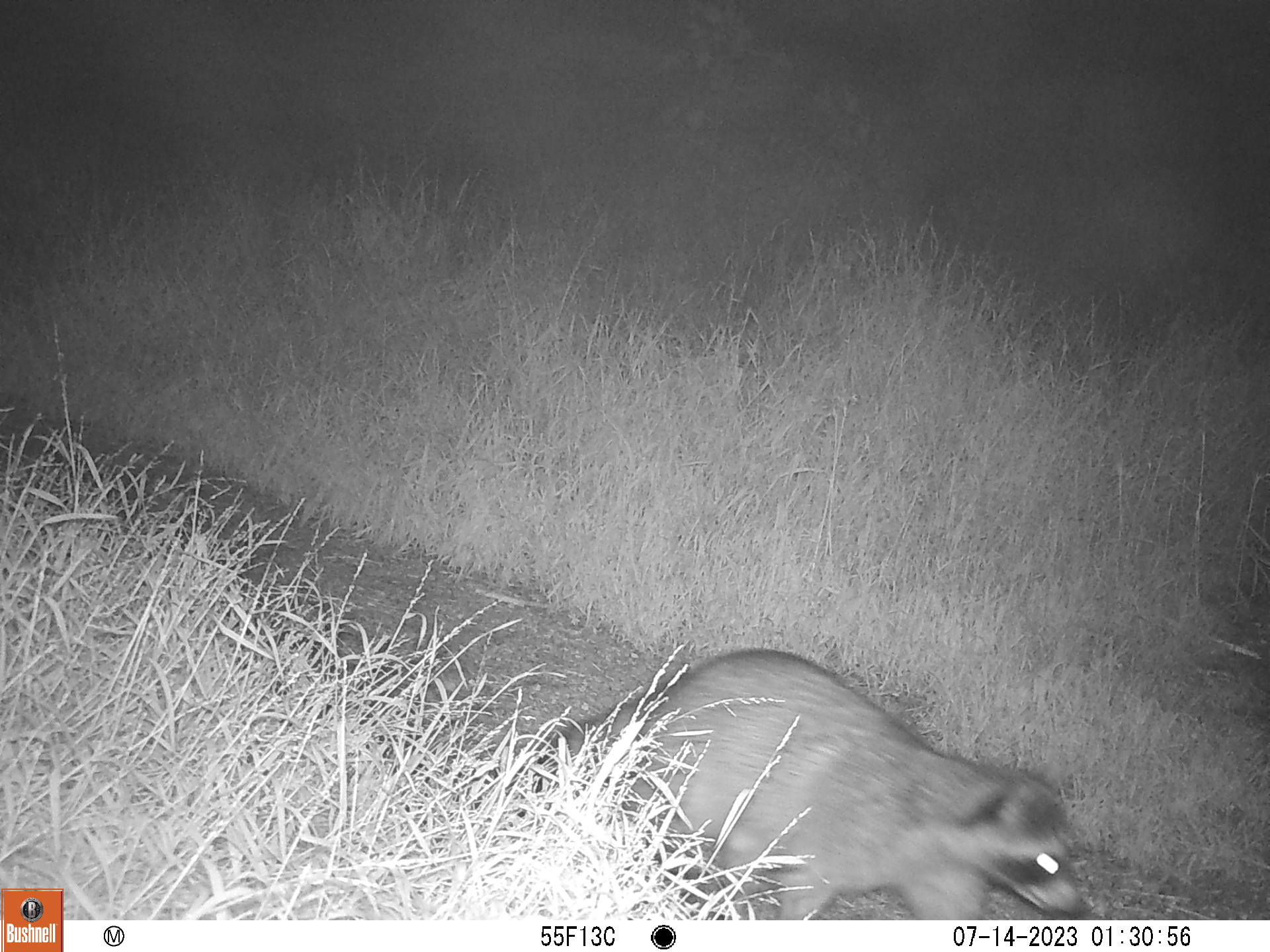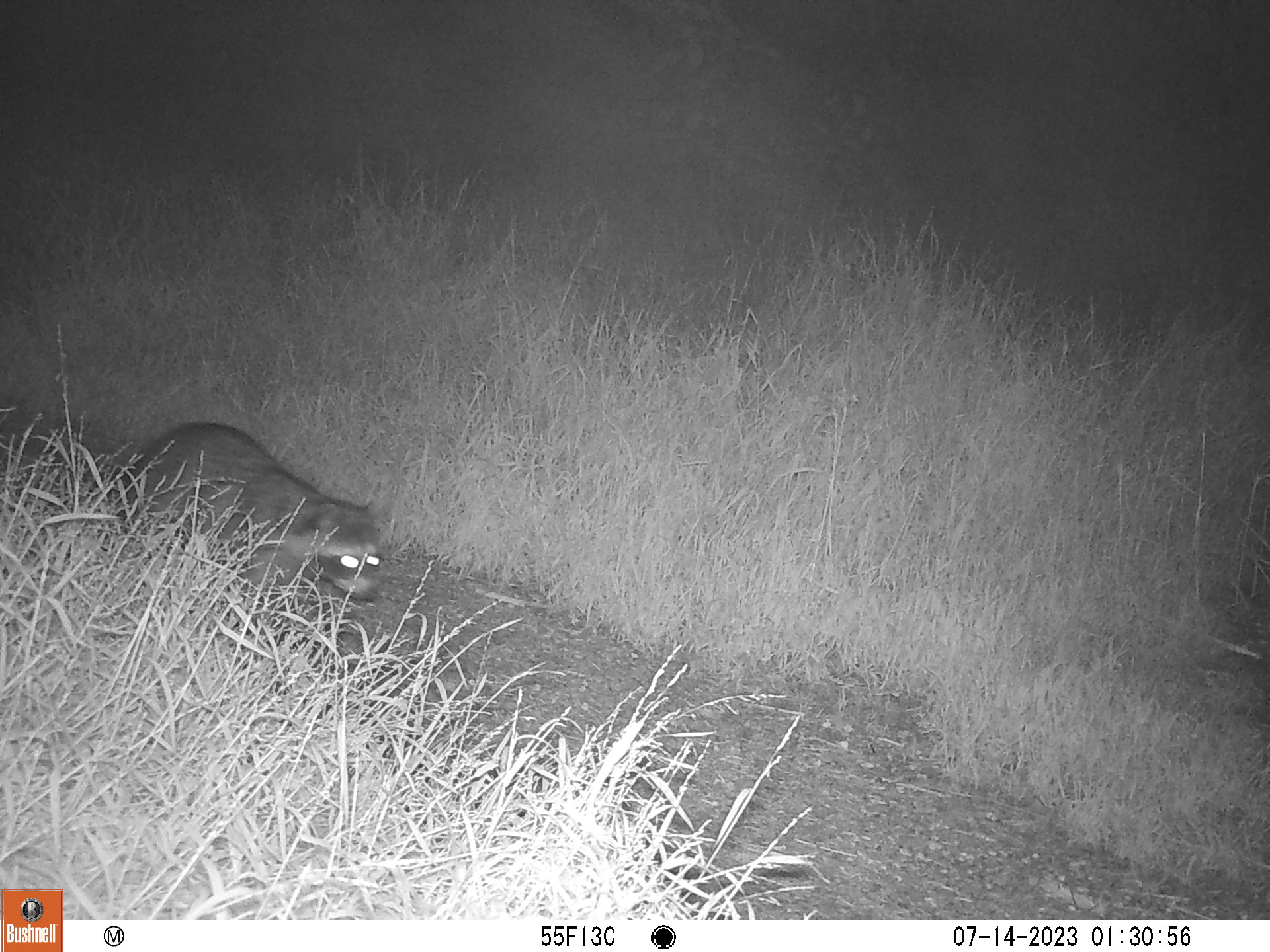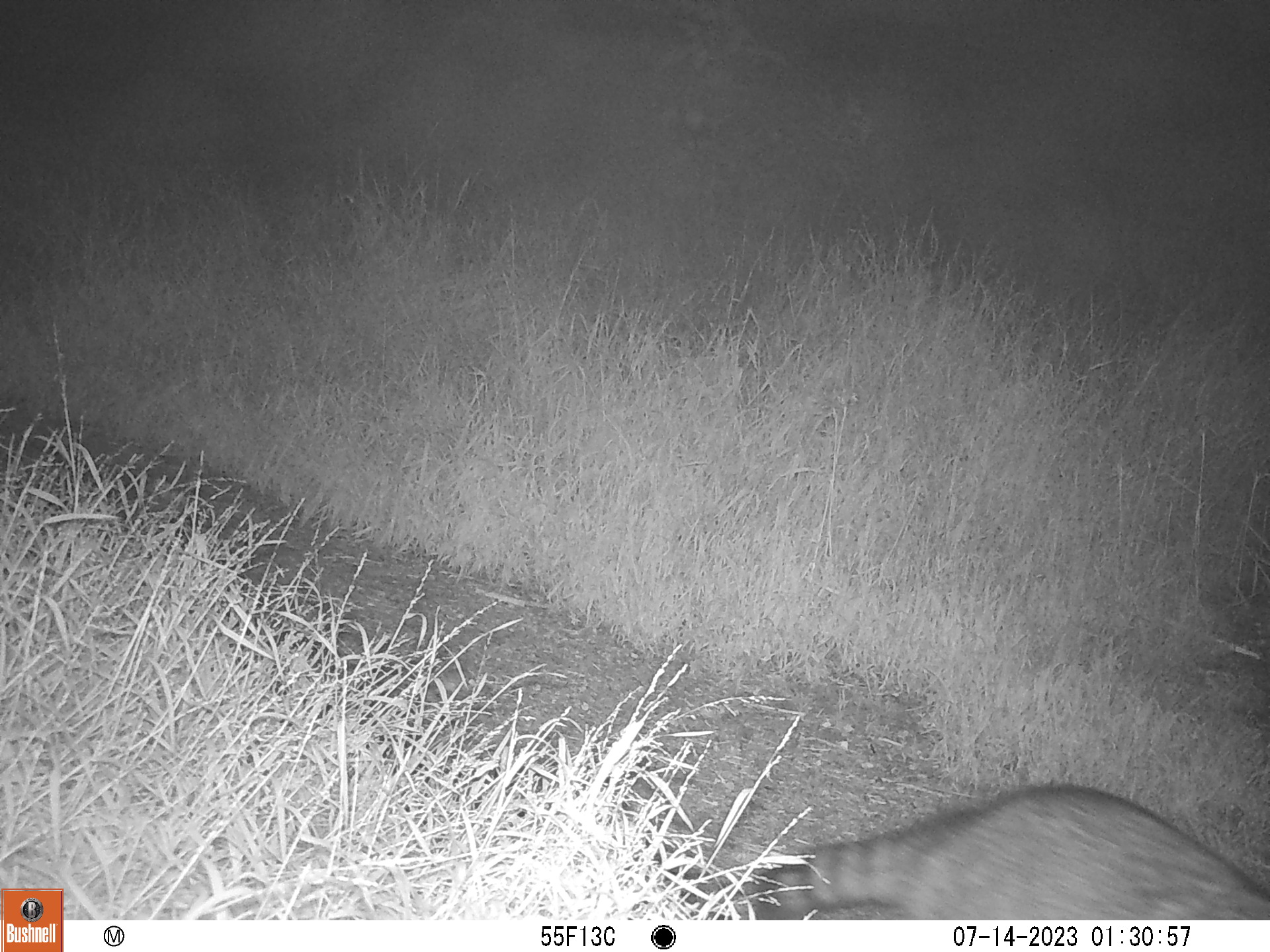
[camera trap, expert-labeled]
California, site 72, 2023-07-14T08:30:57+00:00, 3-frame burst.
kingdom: Animalia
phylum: Chordata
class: Mammalia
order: Carnivora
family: Procyonidae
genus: Procyon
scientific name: Procyon lotor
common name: raccoon